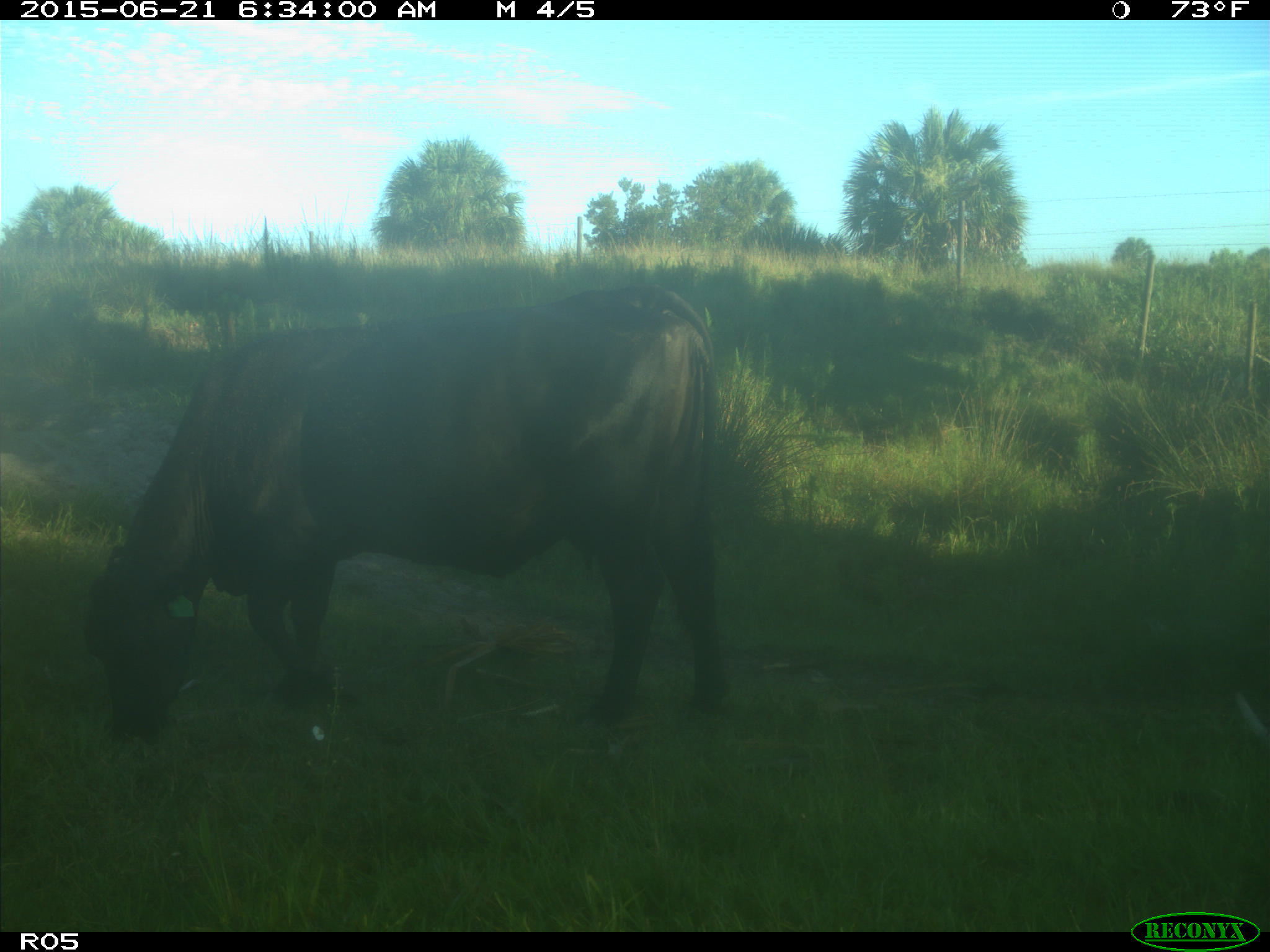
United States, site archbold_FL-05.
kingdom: Animalia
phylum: Chordata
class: Mammalia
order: Artiodactyla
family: Bovidae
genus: Bos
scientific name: Bos taurus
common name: domestic cow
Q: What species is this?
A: Bos taurus (domestic cow).